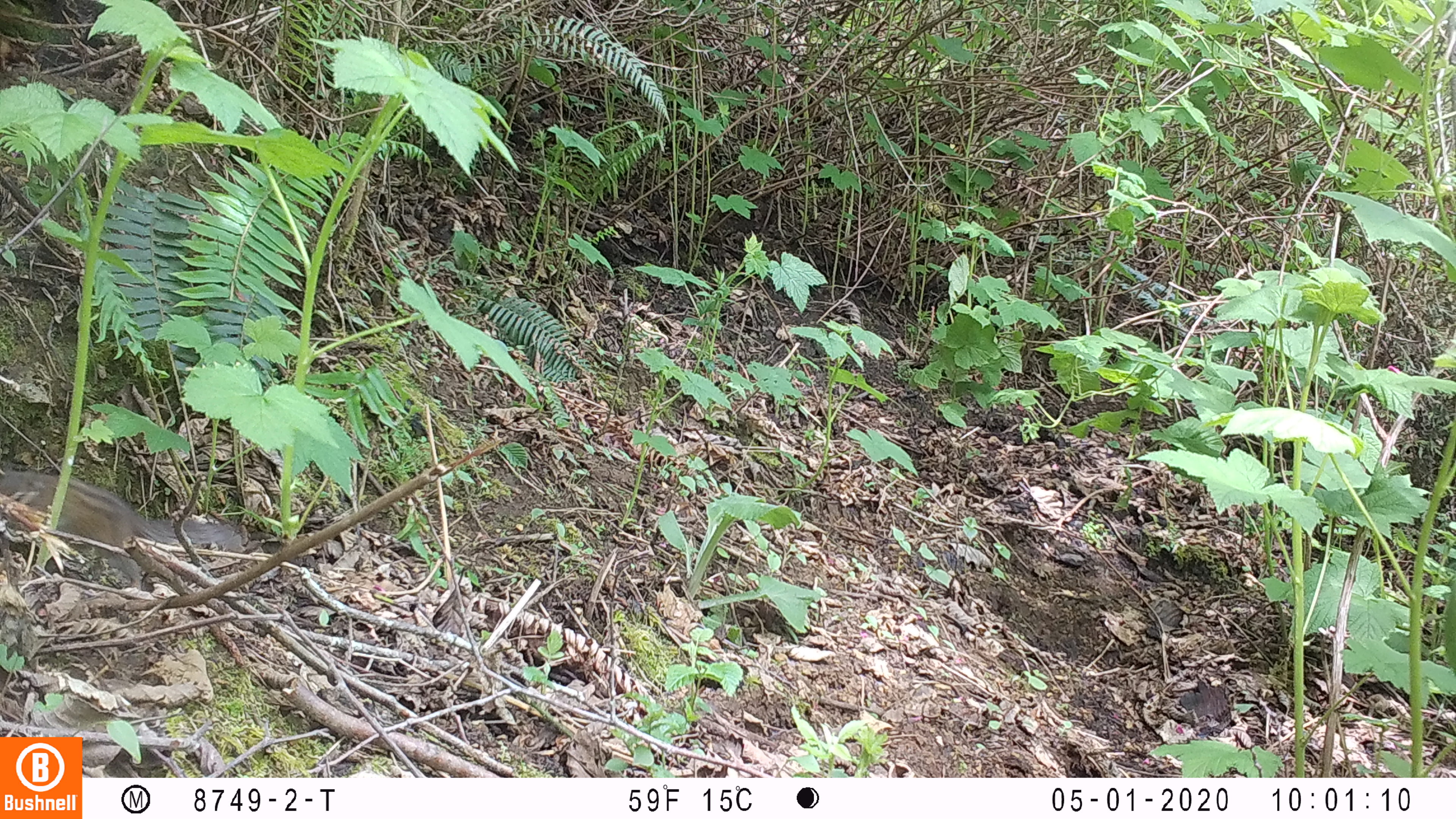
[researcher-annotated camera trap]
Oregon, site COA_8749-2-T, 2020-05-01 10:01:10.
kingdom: Animalia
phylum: Chordata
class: Mammalia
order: Rodentia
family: Sciuridae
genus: Tamiasciurus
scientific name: Tamiasciurus douglasii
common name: douglas squirrel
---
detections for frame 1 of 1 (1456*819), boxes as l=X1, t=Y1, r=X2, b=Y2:
douglas squirrel: l=0, t=464, r=234, b=569